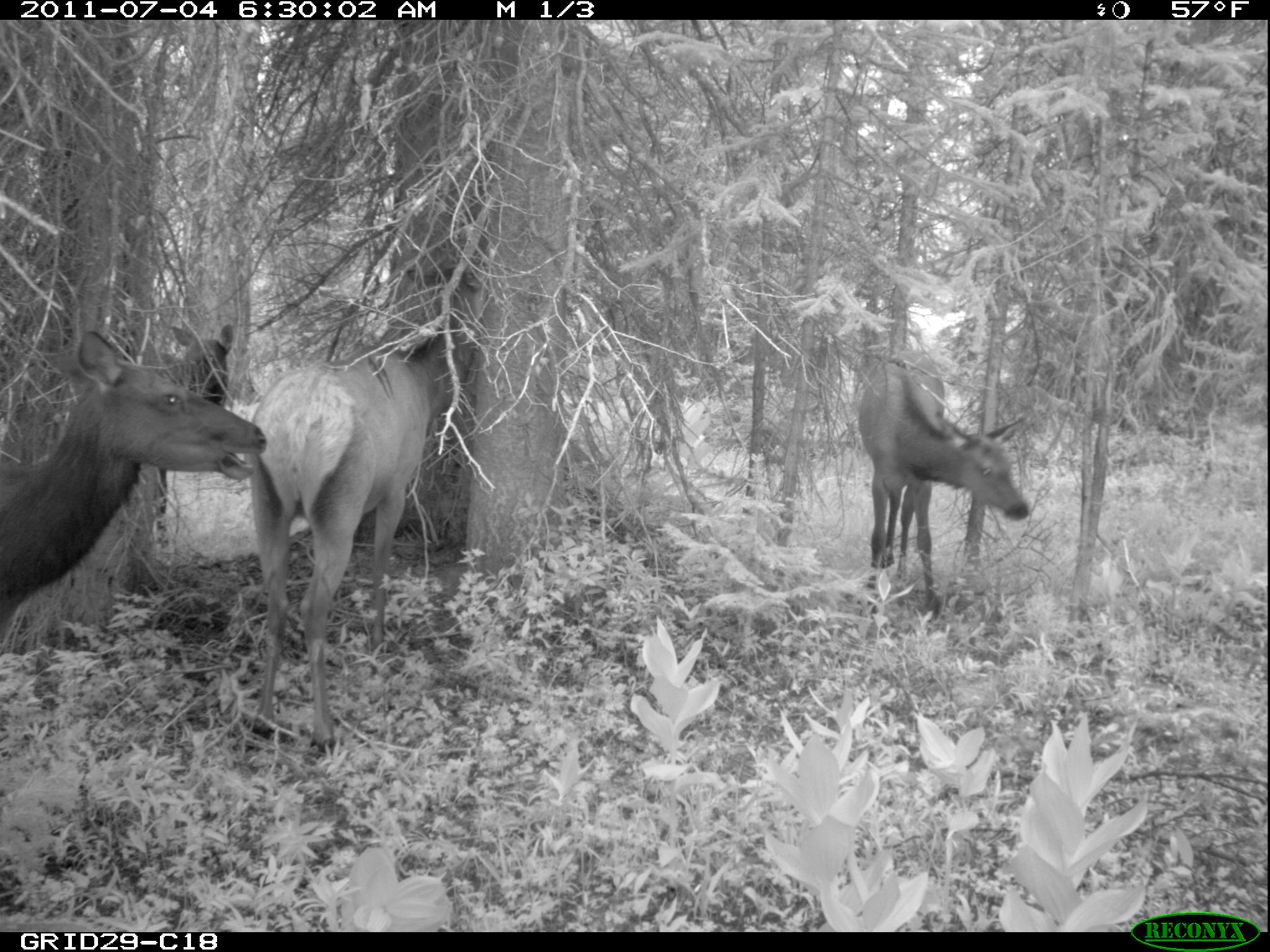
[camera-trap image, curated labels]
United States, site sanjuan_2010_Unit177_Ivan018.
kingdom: Animalia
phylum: Chordata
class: Mammalia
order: Artiodactyla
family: Cervidae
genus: Cervus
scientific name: Cervus elaphus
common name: red deer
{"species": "Cervus elaphus (red deer)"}